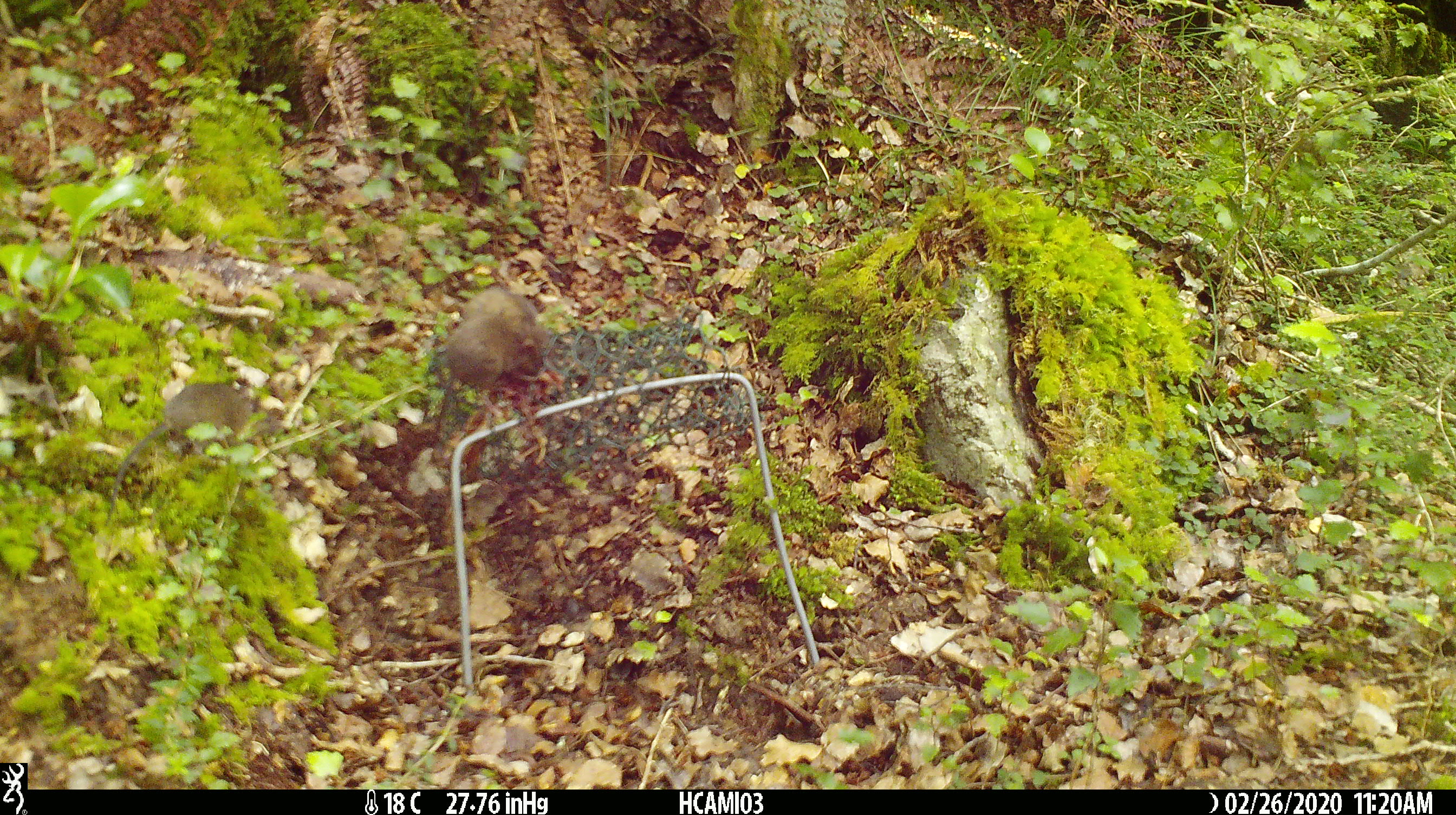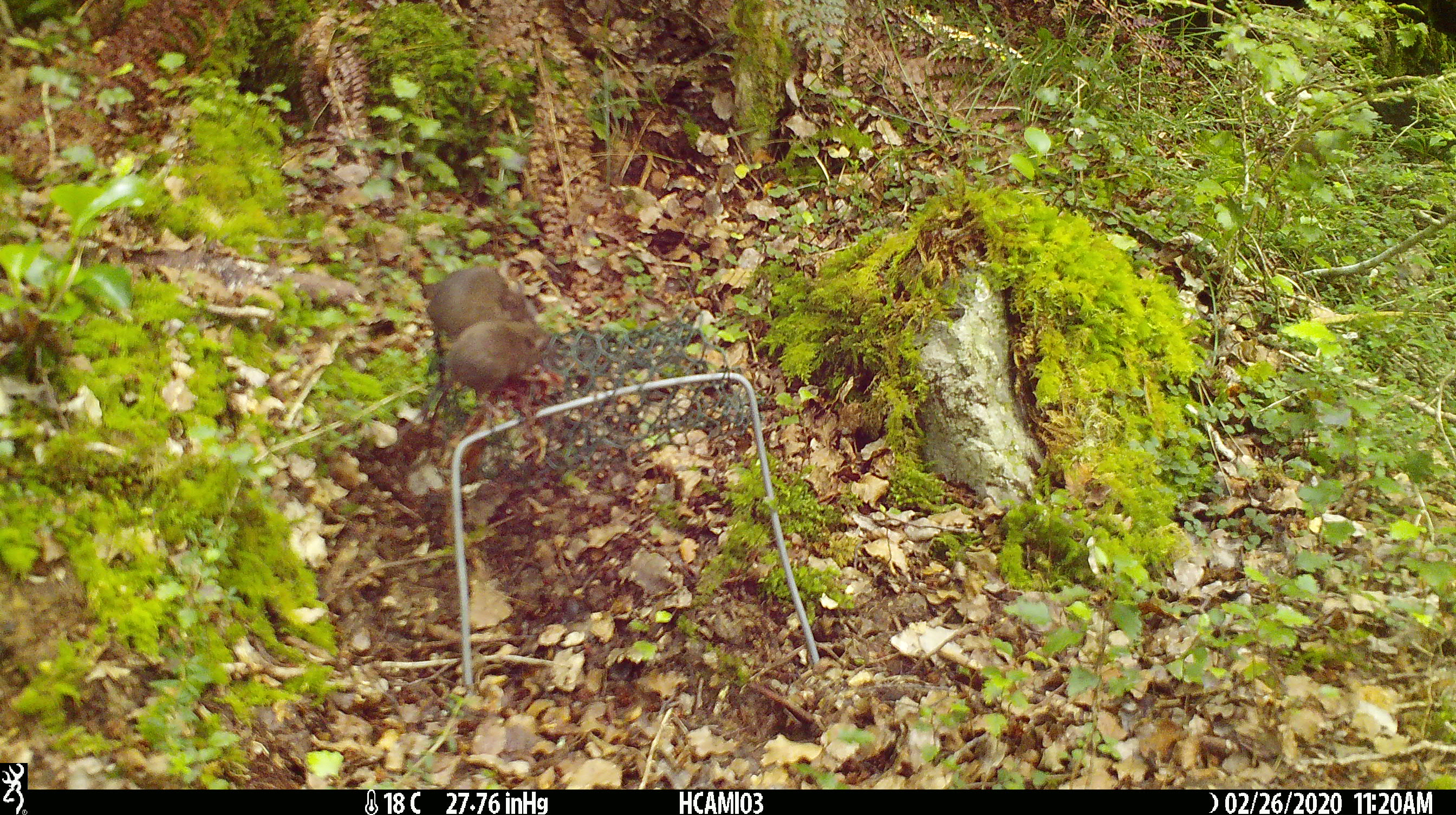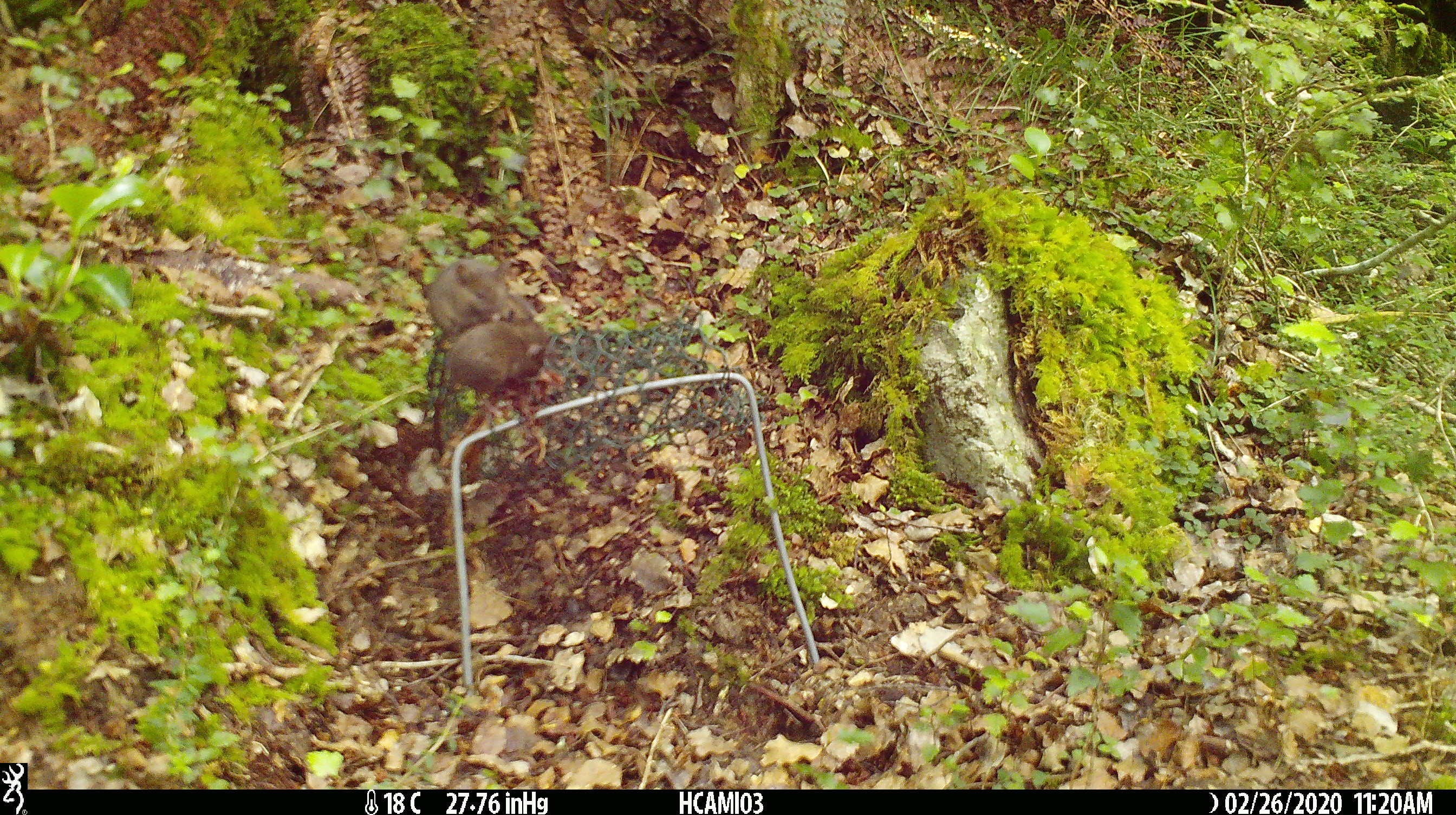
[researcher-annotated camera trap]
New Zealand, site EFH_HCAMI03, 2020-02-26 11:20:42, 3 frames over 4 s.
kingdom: Animalia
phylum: Chordata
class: Mammalia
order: Rodentia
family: Muridae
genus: Mus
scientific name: Mus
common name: mouse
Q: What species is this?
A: Mouse (Mus).